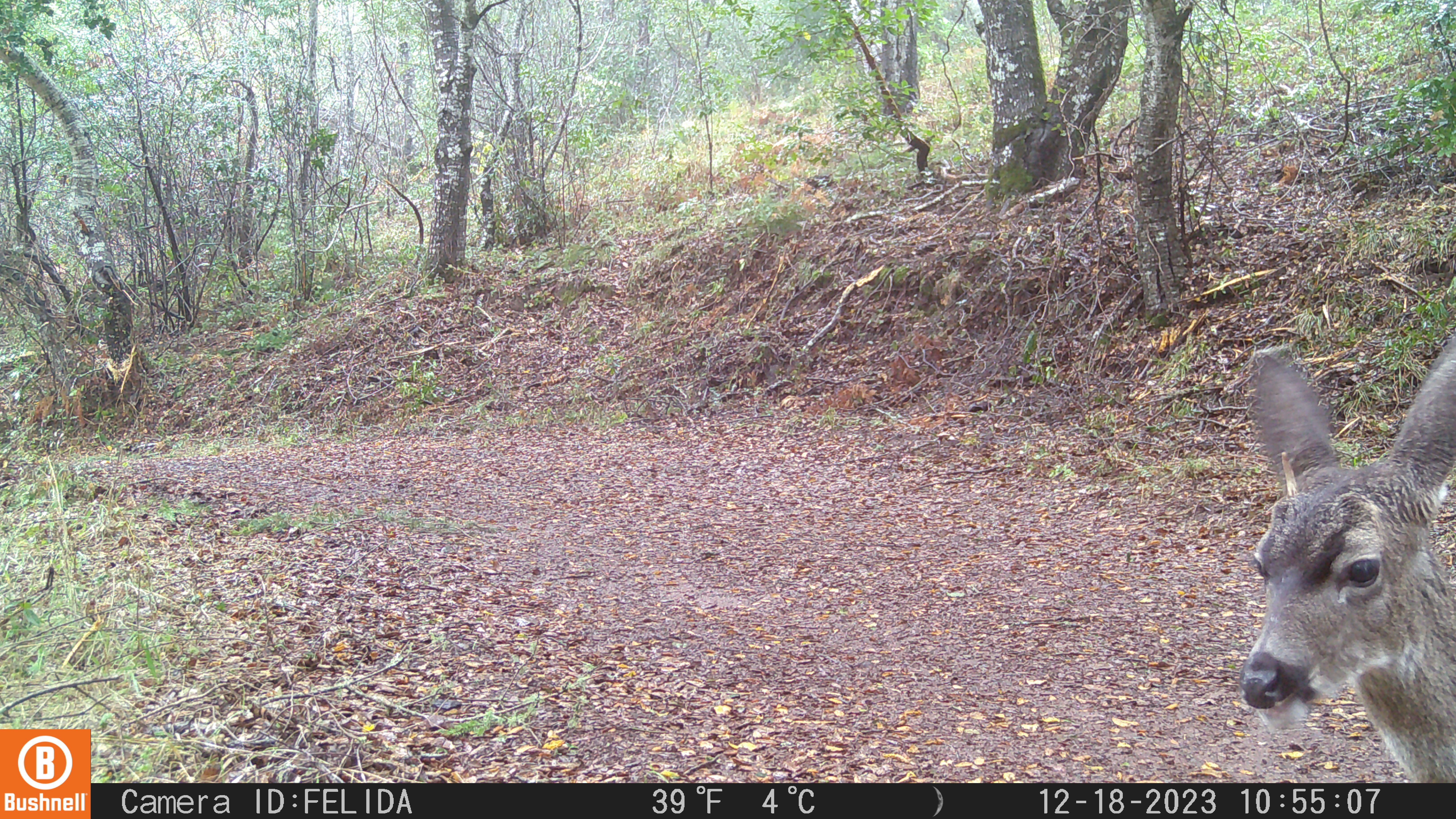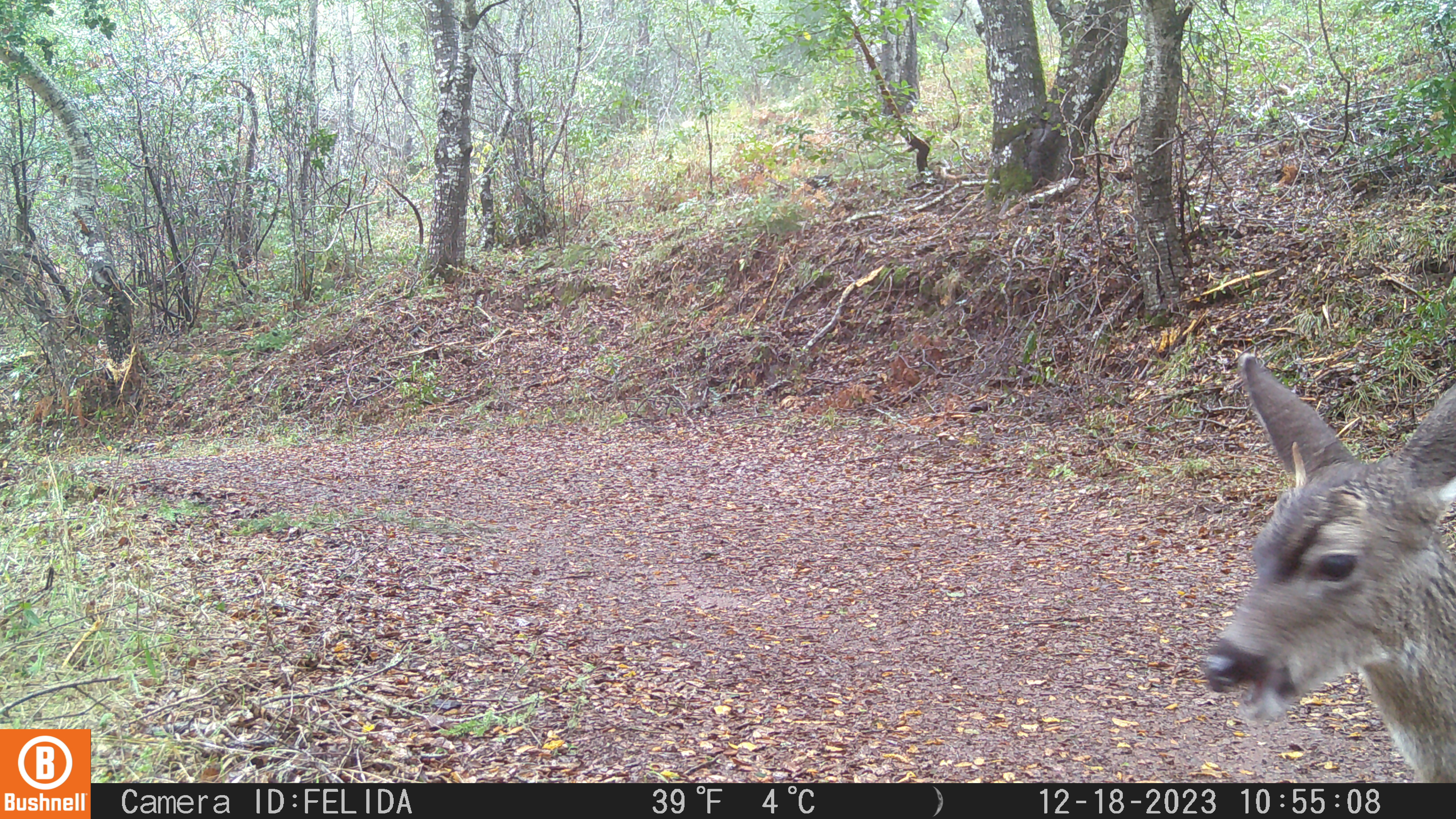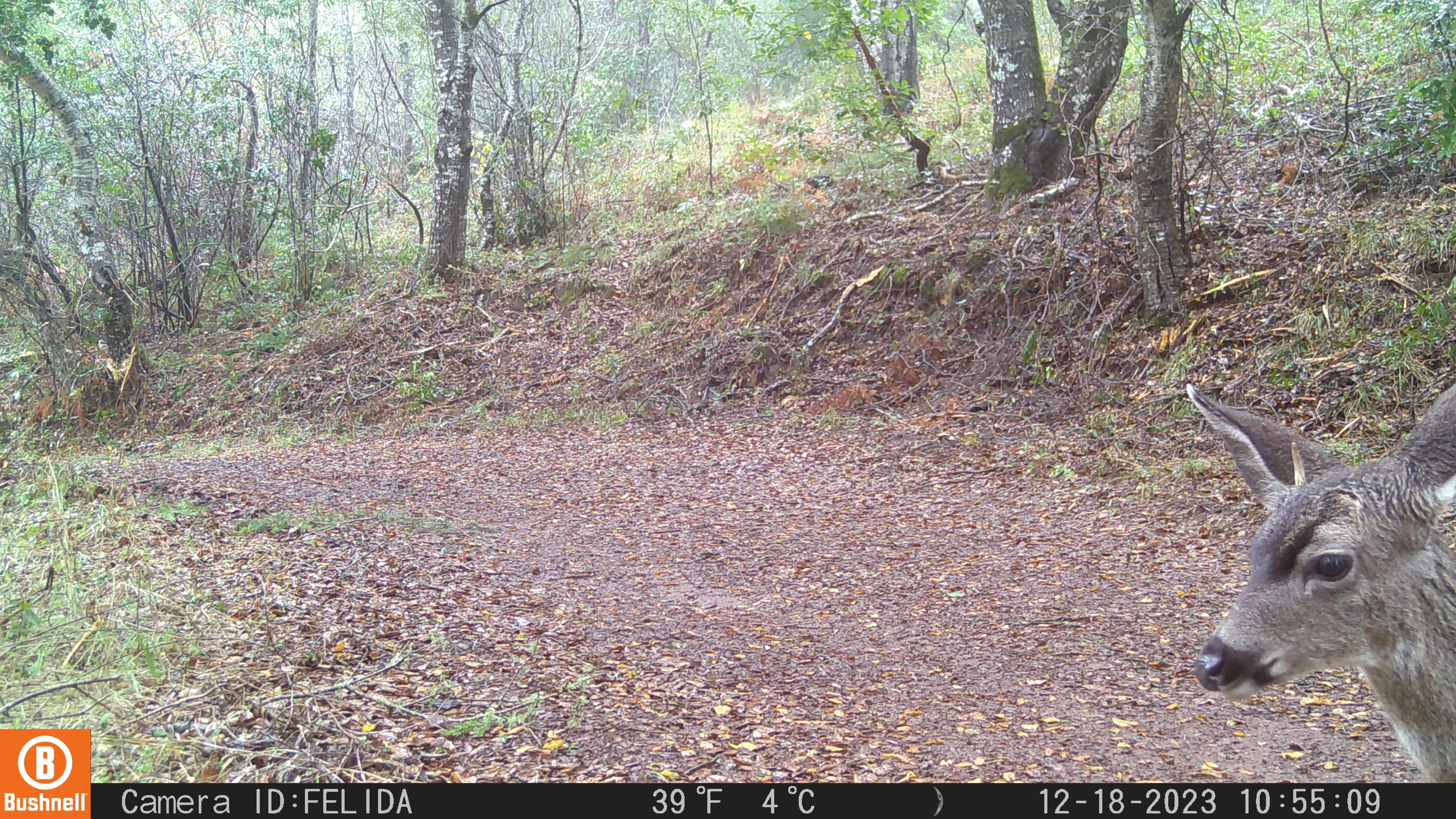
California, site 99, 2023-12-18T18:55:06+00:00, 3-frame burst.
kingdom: Animalia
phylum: Chordata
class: Mammalia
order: Artiodactyla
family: Cervidae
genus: Odocoileus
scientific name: Odocoileus hemionus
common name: mule deer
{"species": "mule deer (Odocoileus hemionus)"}